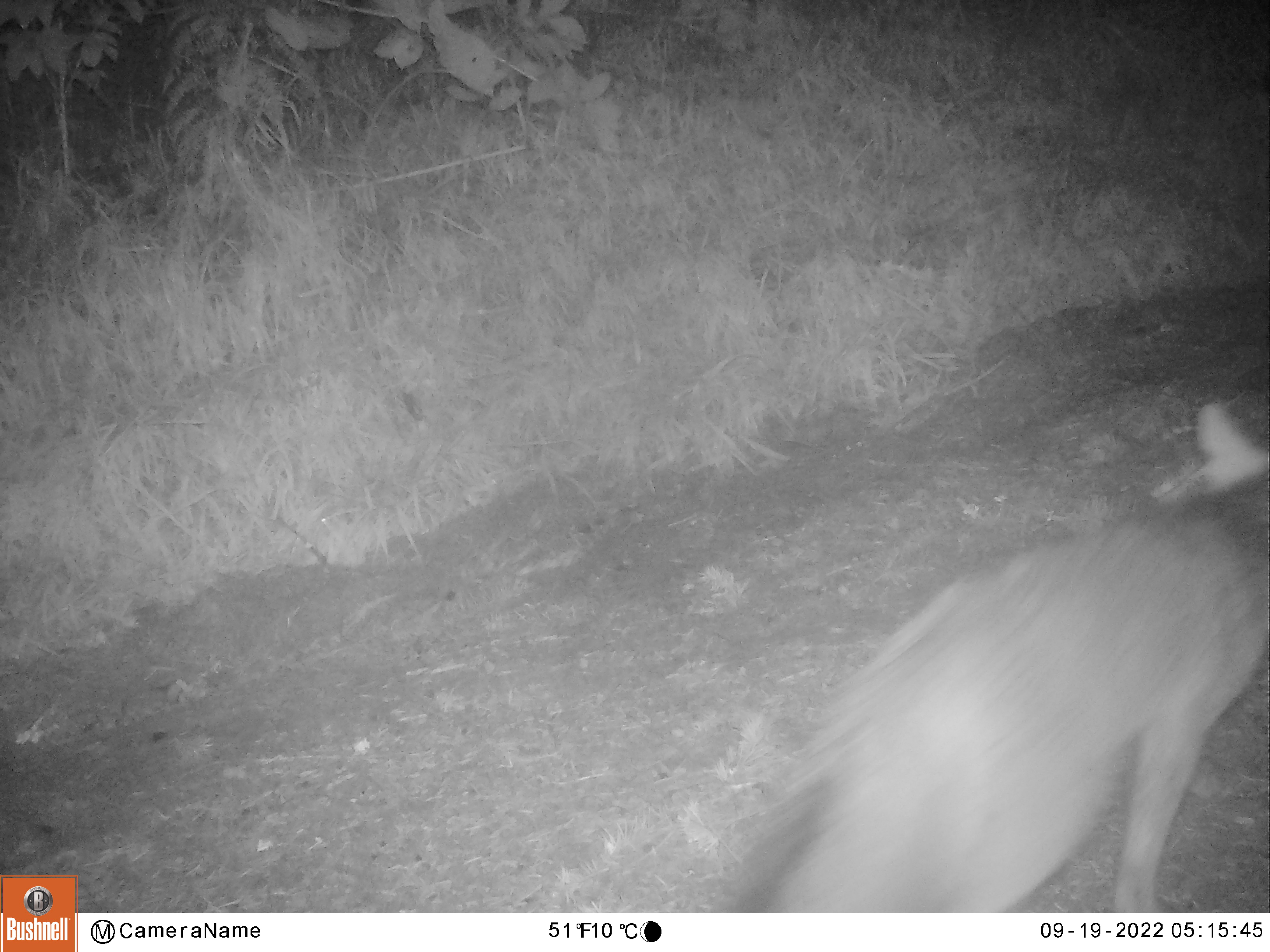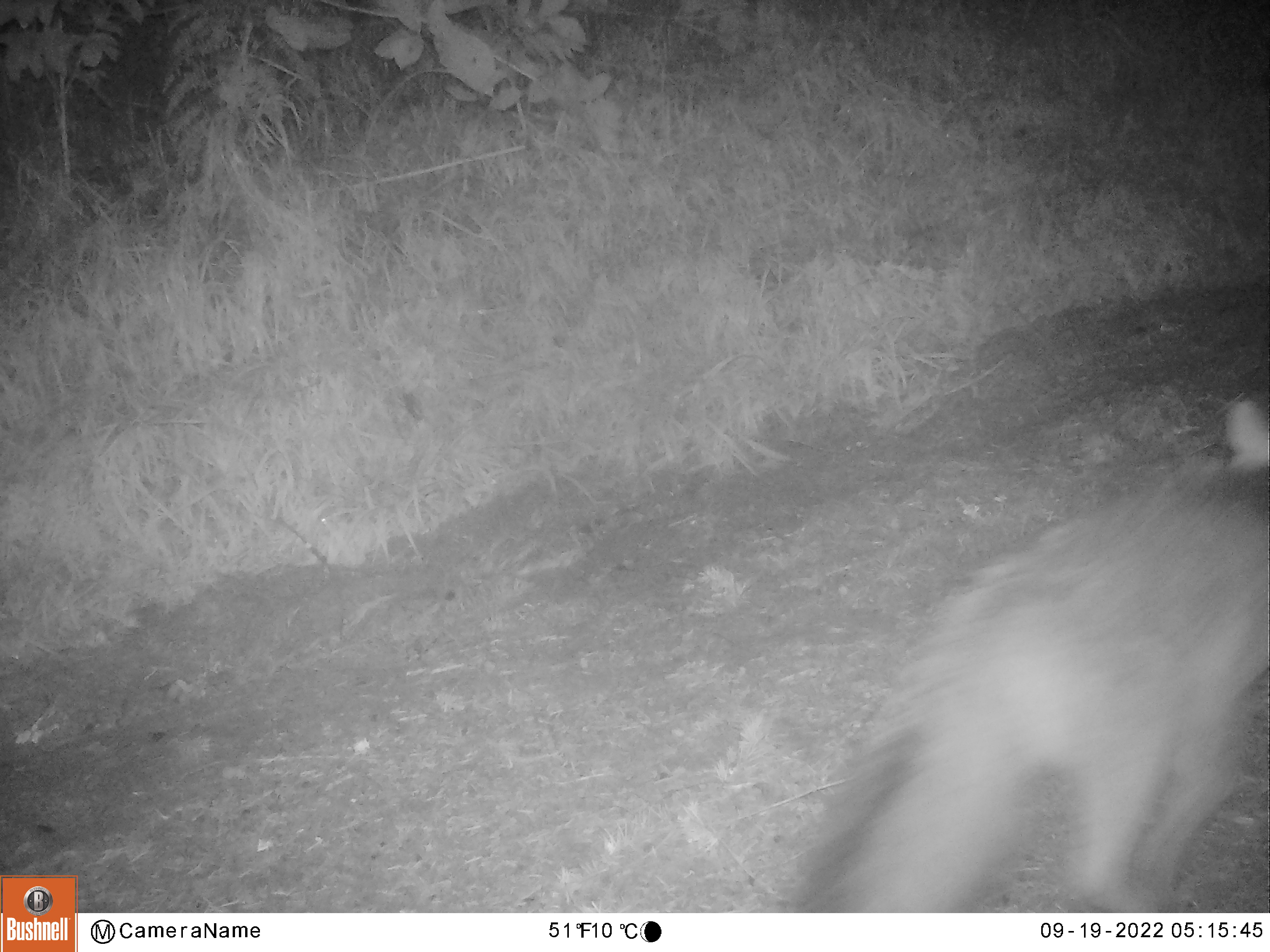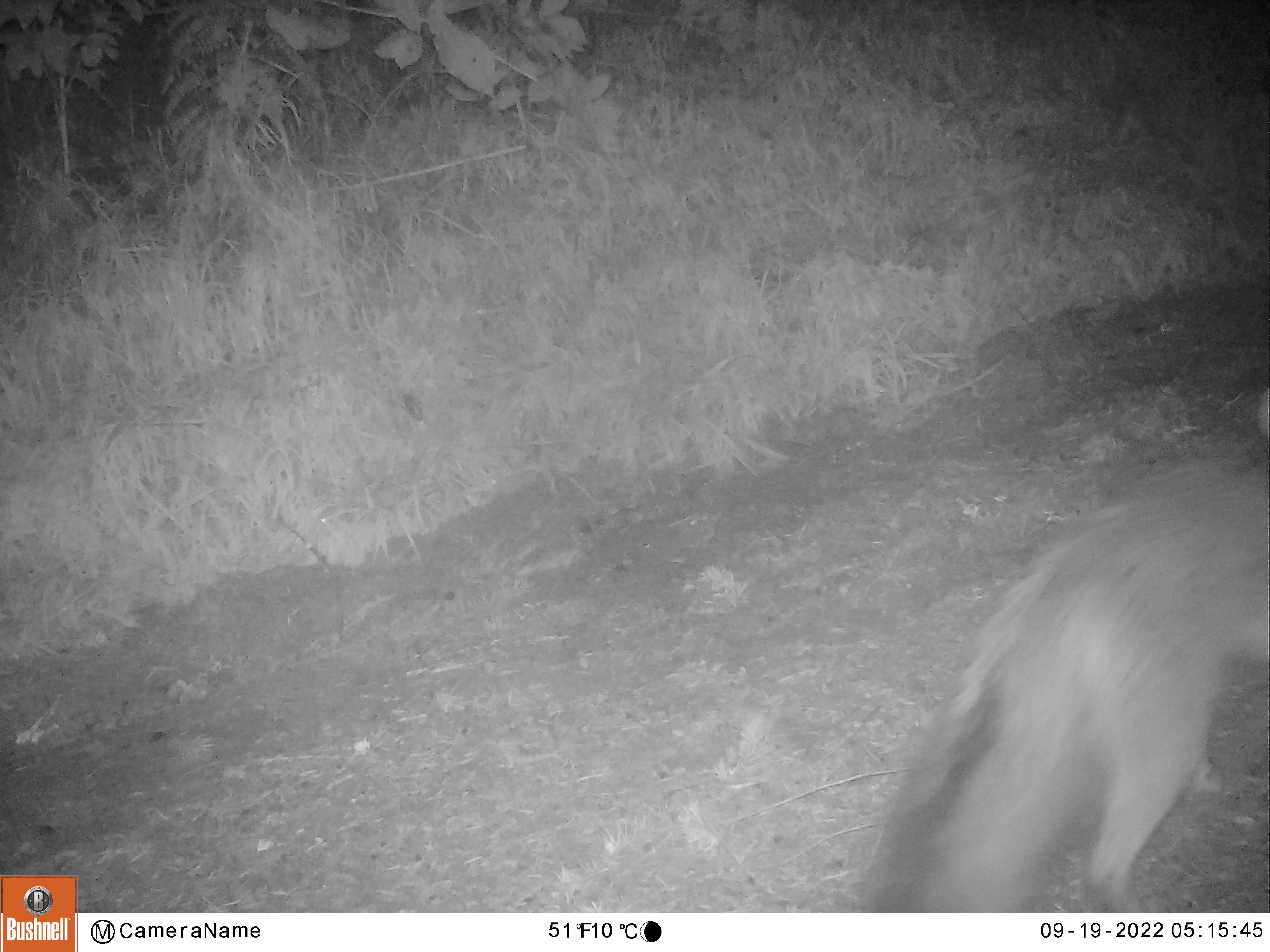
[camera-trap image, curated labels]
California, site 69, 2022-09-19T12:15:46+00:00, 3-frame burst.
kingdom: Animalia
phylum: Chordata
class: Mammalia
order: Carnivora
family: Canidae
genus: Urocyon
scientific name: Urocyon cinereoargenteus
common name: gray fox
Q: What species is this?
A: Gray fox (Urocyon cinereoargenteus).